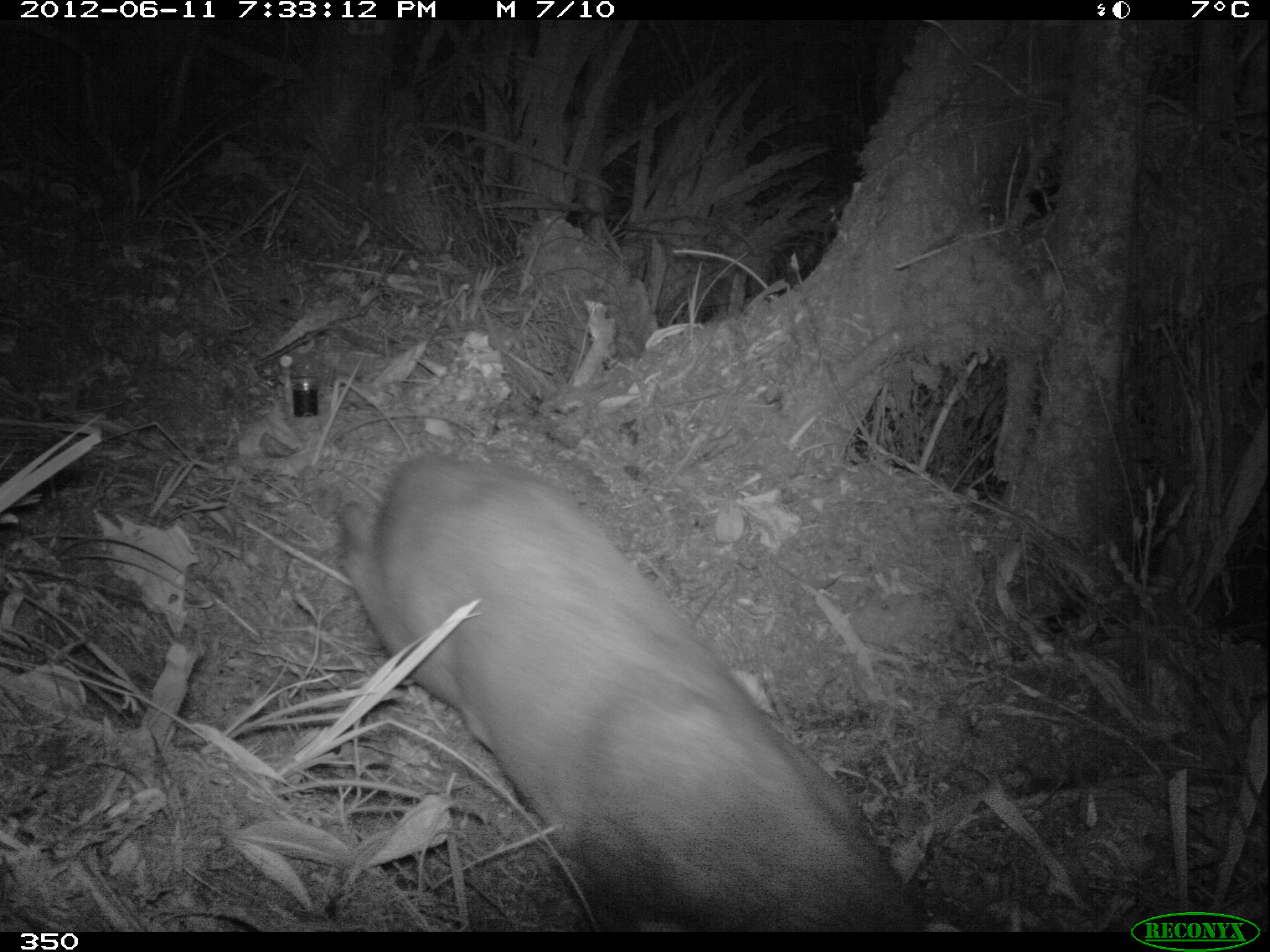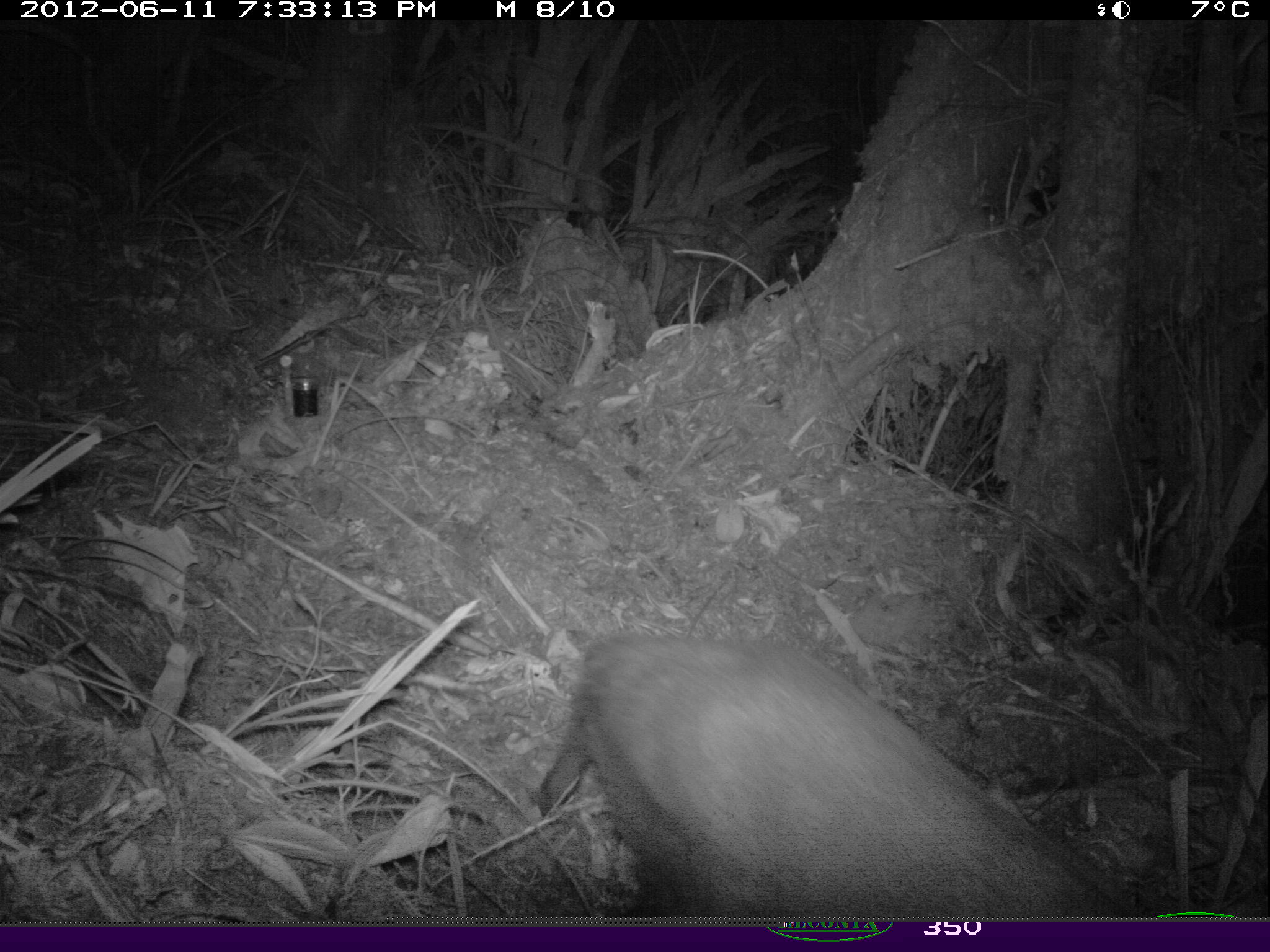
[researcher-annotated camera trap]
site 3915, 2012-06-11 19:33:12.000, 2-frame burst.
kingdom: Animalia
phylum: Chordata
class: Mammalia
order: Artiodactyla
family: Cervidae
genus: Mazama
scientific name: Mazama chunyi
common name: dwarf brocket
Mazama chunyi (dwarf brocket).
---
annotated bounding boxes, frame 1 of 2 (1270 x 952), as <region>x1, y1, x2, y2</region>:
mazama chunyi: <region>338, 452, 929, 933</region>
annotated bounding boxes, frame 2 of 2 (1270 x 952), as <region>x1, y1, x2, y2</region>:
mazama chunyi: <region>532, 633, 1125, 928</region>